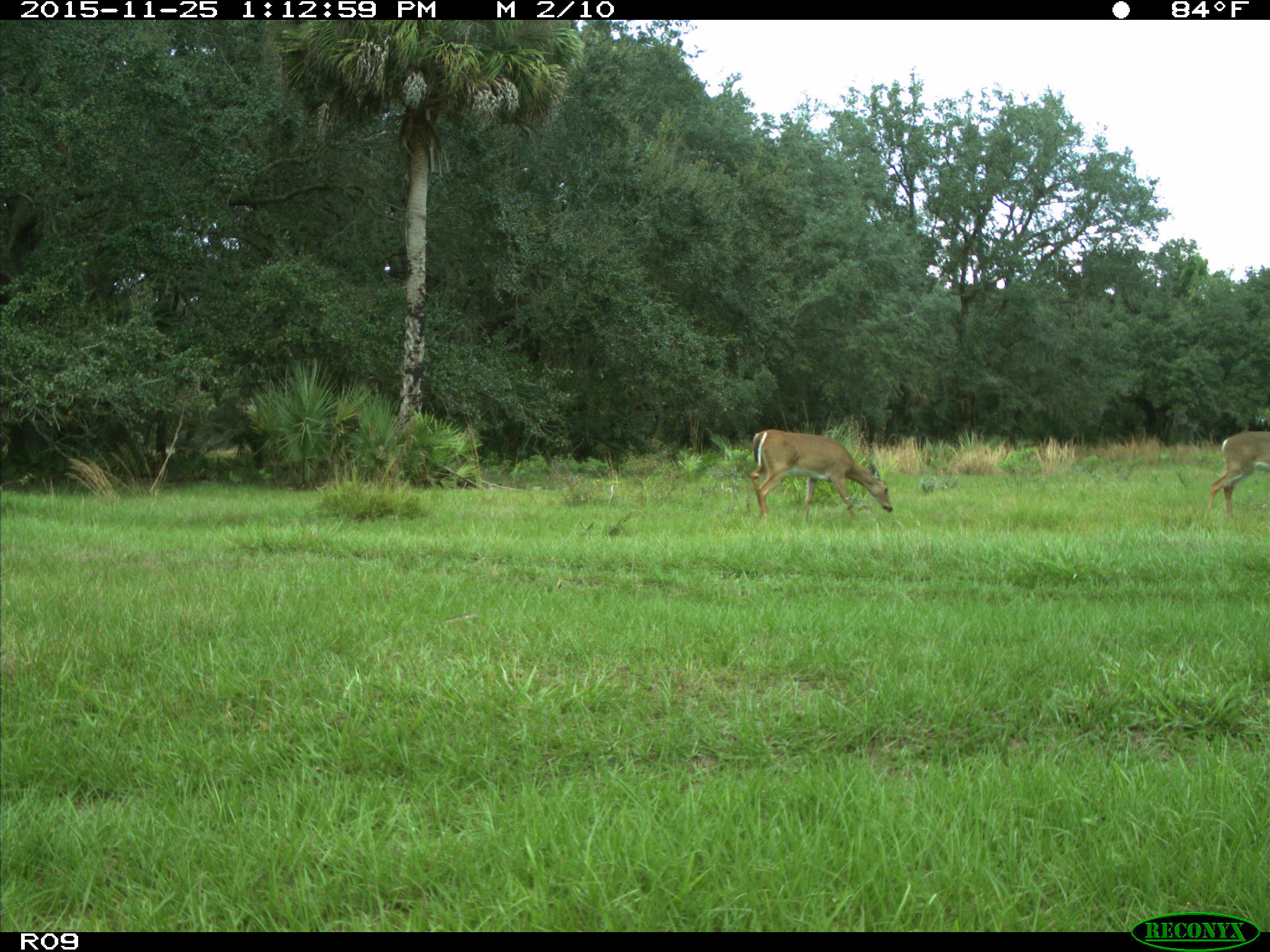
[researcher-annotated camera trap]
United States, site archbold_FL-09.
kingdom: Animalia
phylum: Chordata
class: Mammalia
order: Artiodactyla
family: Cervidae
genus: Odocoileus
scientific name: Odocoileus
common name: deer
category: unidentified deer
Unidentified deer (deer) (Odocoileus).